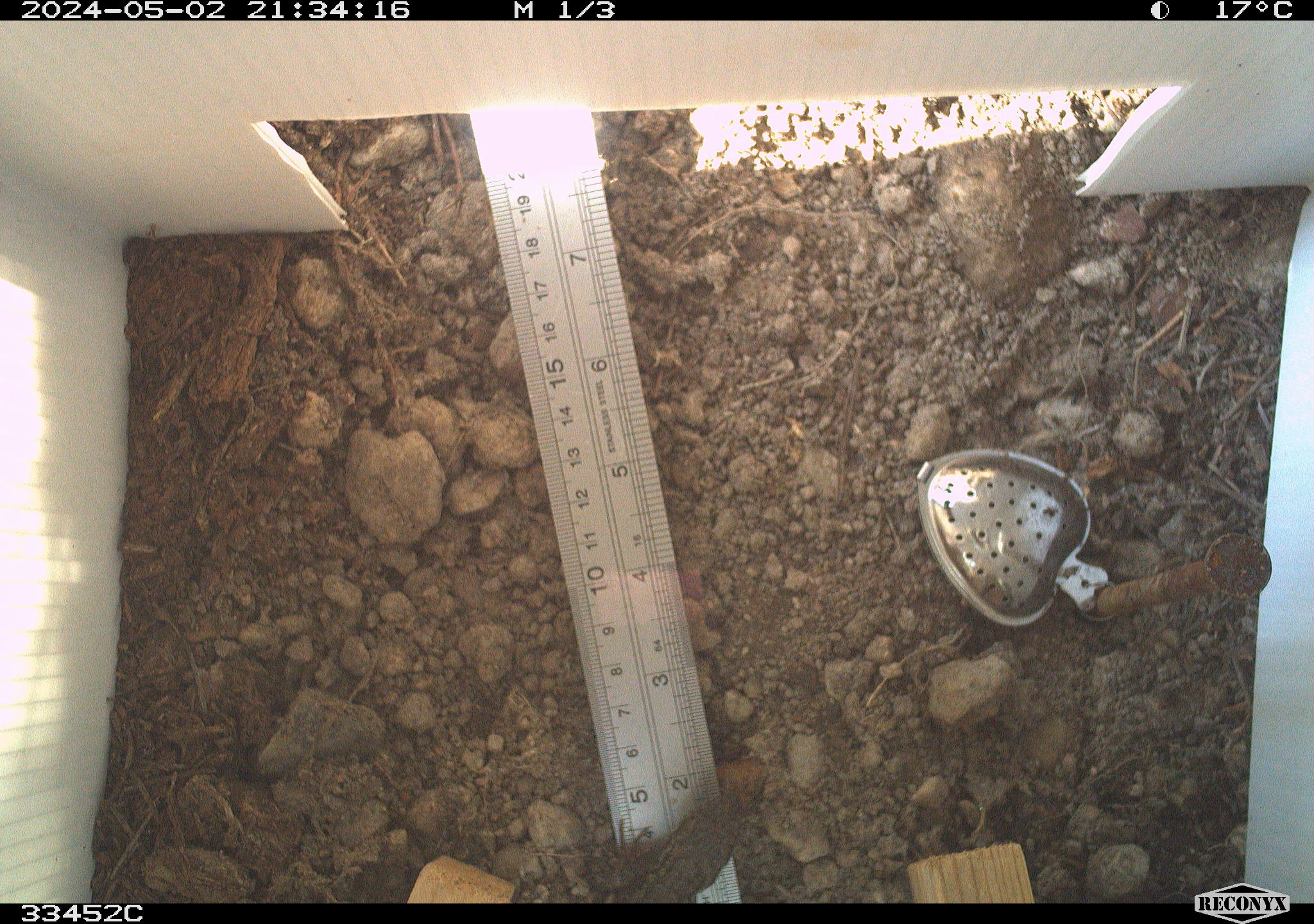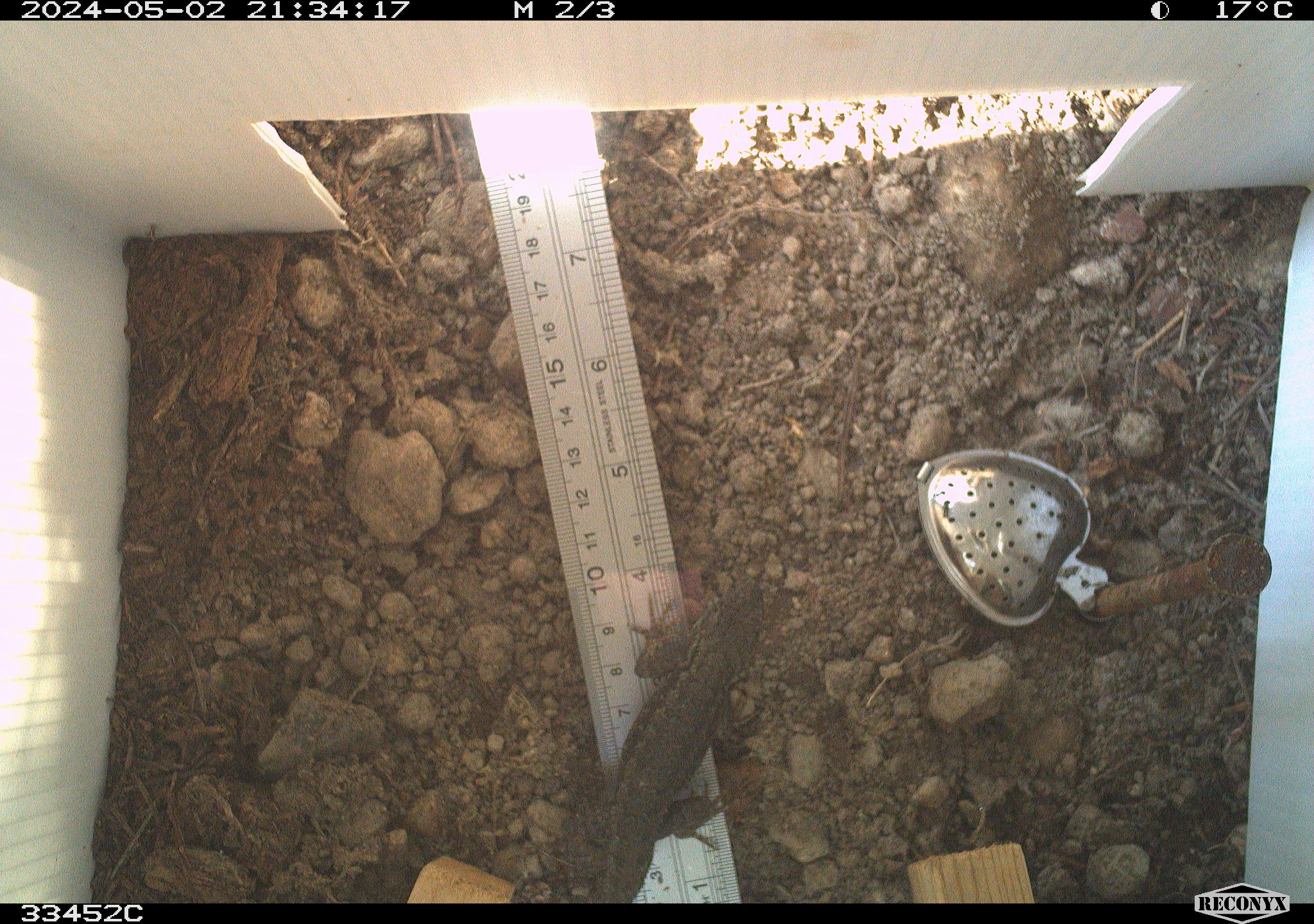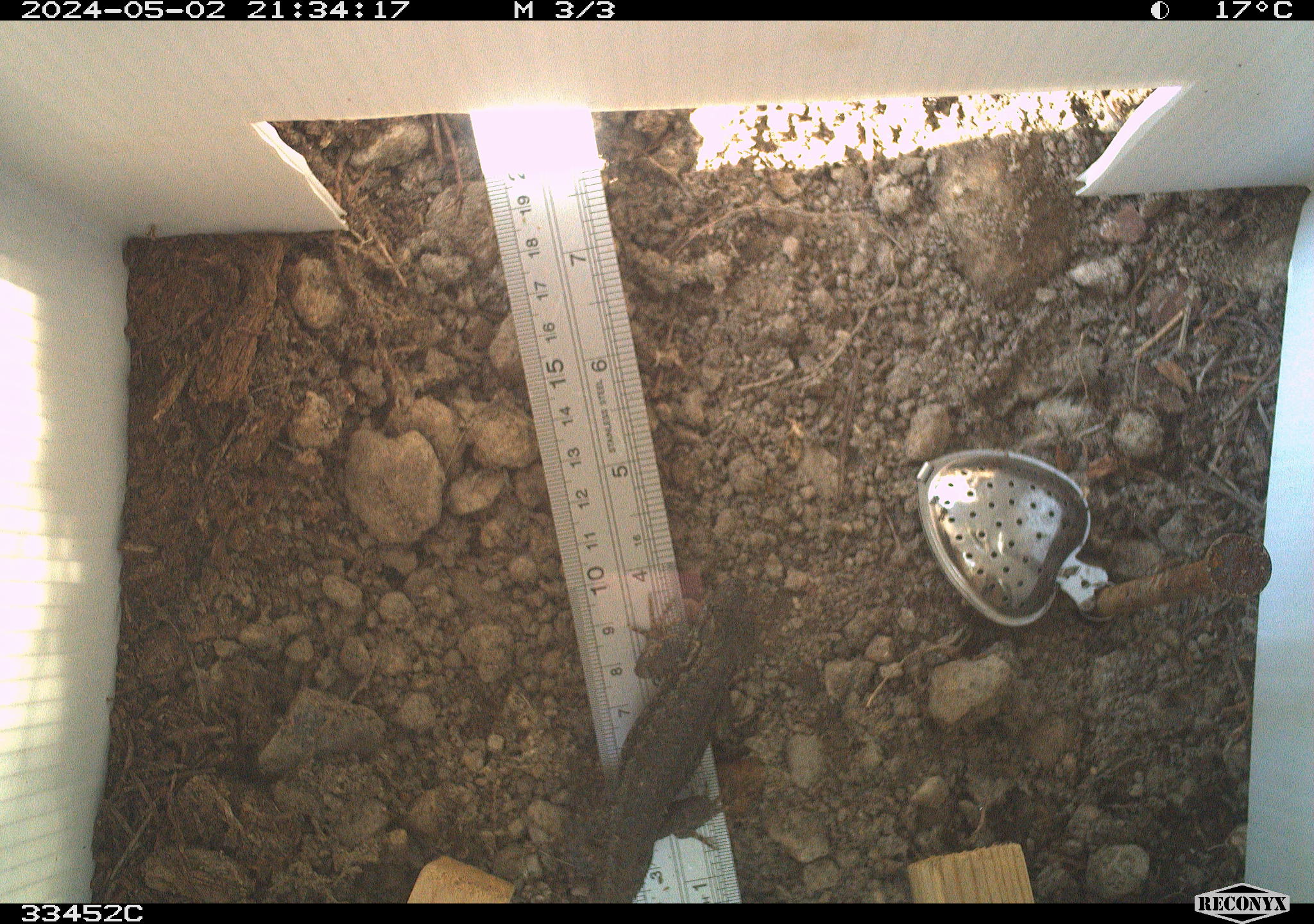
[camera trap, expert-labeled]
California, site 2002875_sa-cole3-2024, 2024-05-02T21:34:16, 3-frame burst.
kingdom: Animalia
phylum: Chordata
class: Reptilia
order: Squamata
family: Anguidae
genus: Elgaria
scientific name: Elgaria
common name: alligator lizards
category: elgaria species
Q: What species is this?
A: Elgaria species (alligator lizards) (Elgaria).